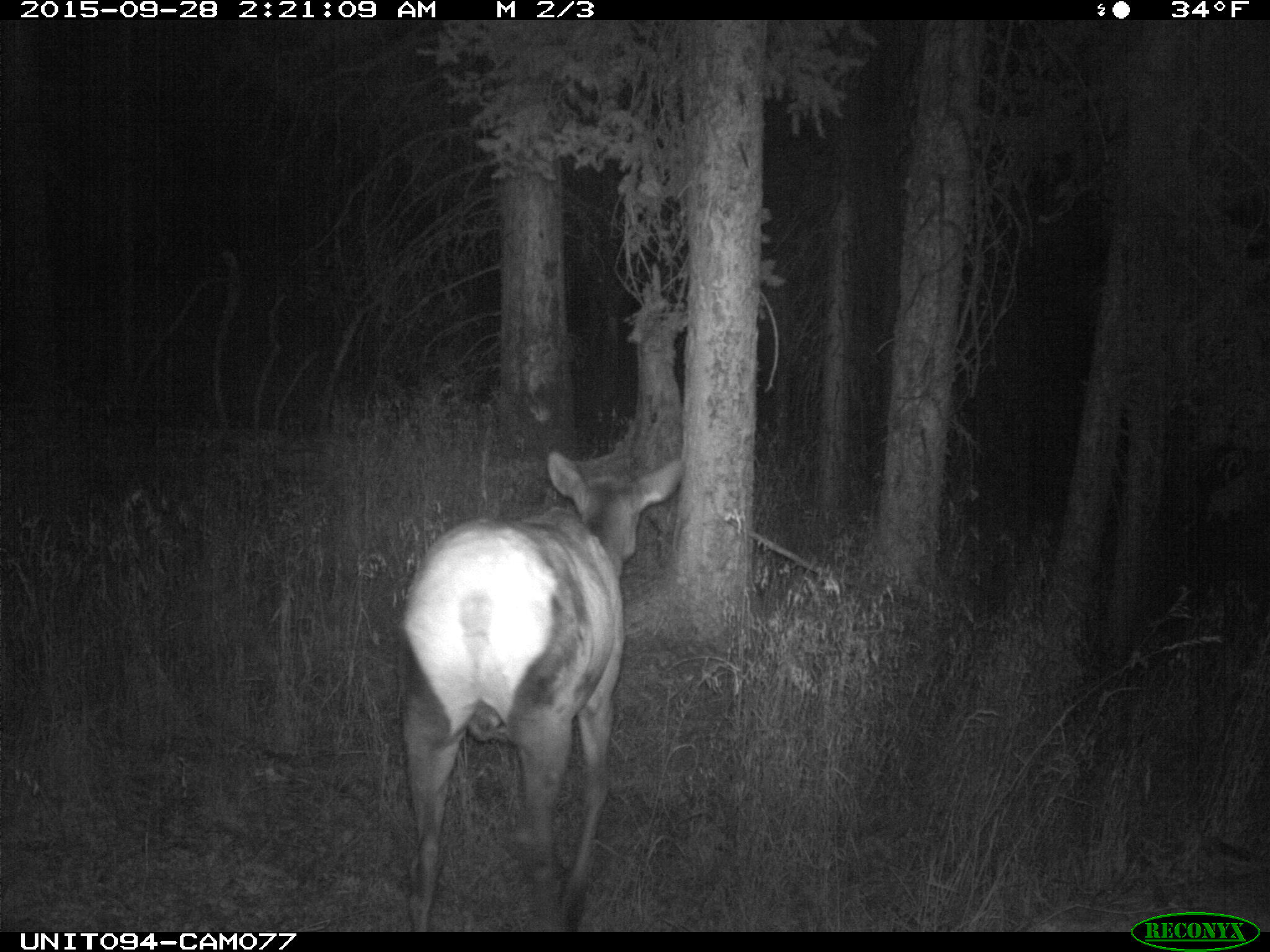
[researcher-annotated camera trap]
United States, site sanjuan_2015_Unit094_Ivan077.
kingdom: Animalia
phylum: Chordata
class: Mammalia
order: Artiodactyla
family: Cervidae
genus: Cervus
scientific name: Cervus elaphus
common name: red deer